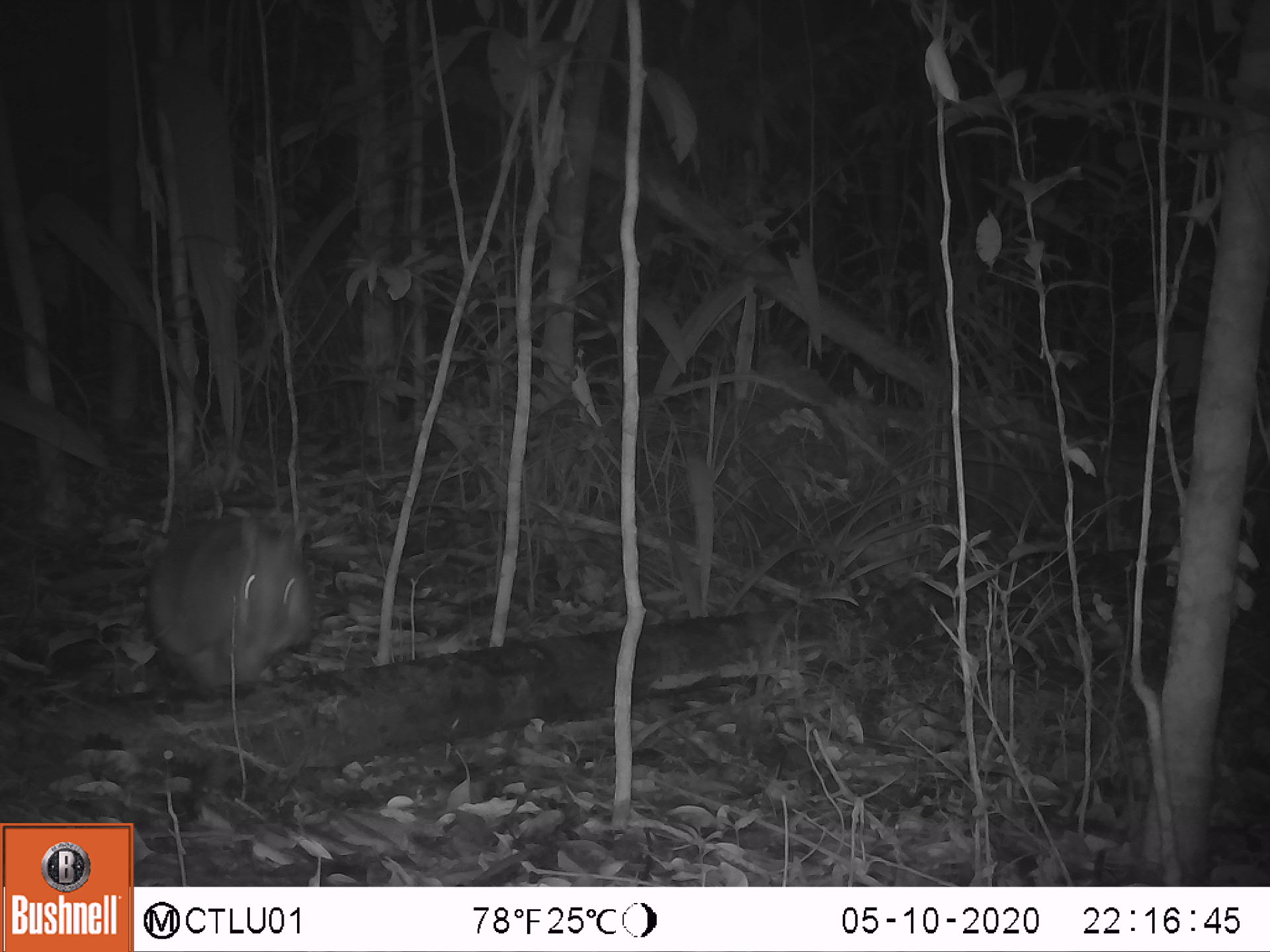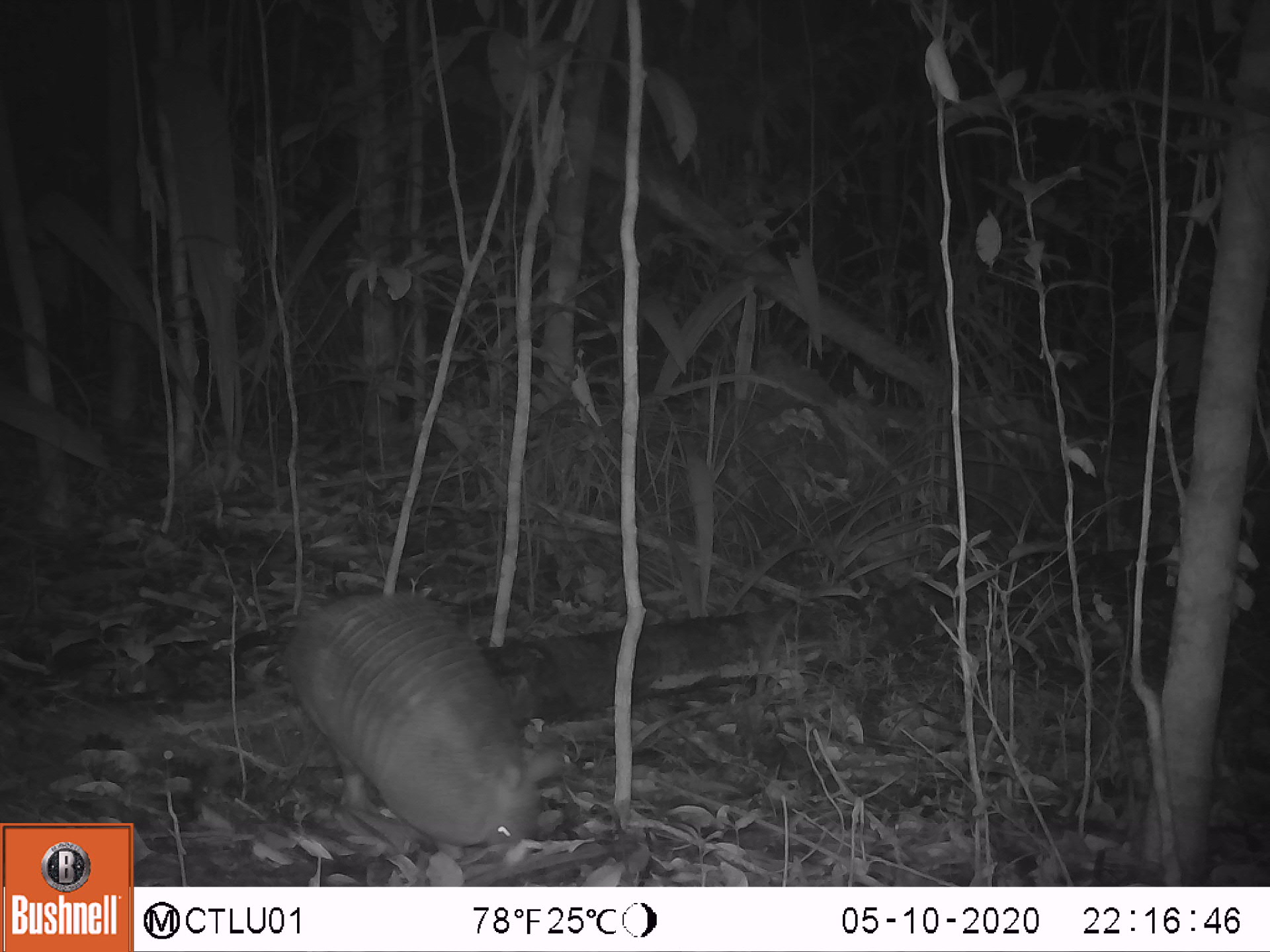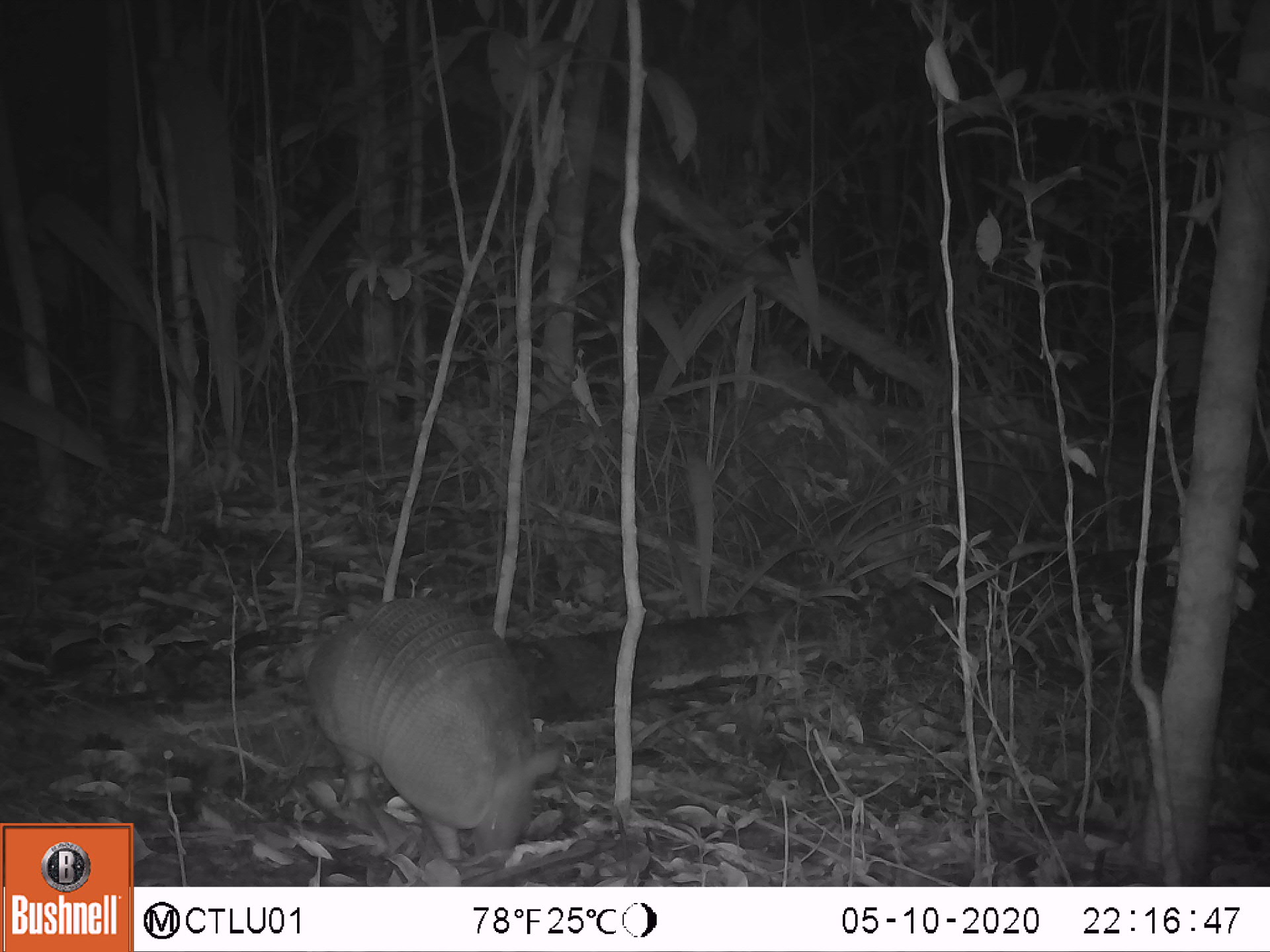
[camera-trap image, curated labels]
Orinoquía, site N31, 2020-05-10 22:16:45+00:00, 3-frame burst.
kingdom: Animalia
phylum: Chordata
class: Mammalia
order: Cingulata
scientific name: Cingulata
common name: armadillo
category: unknown armadillo